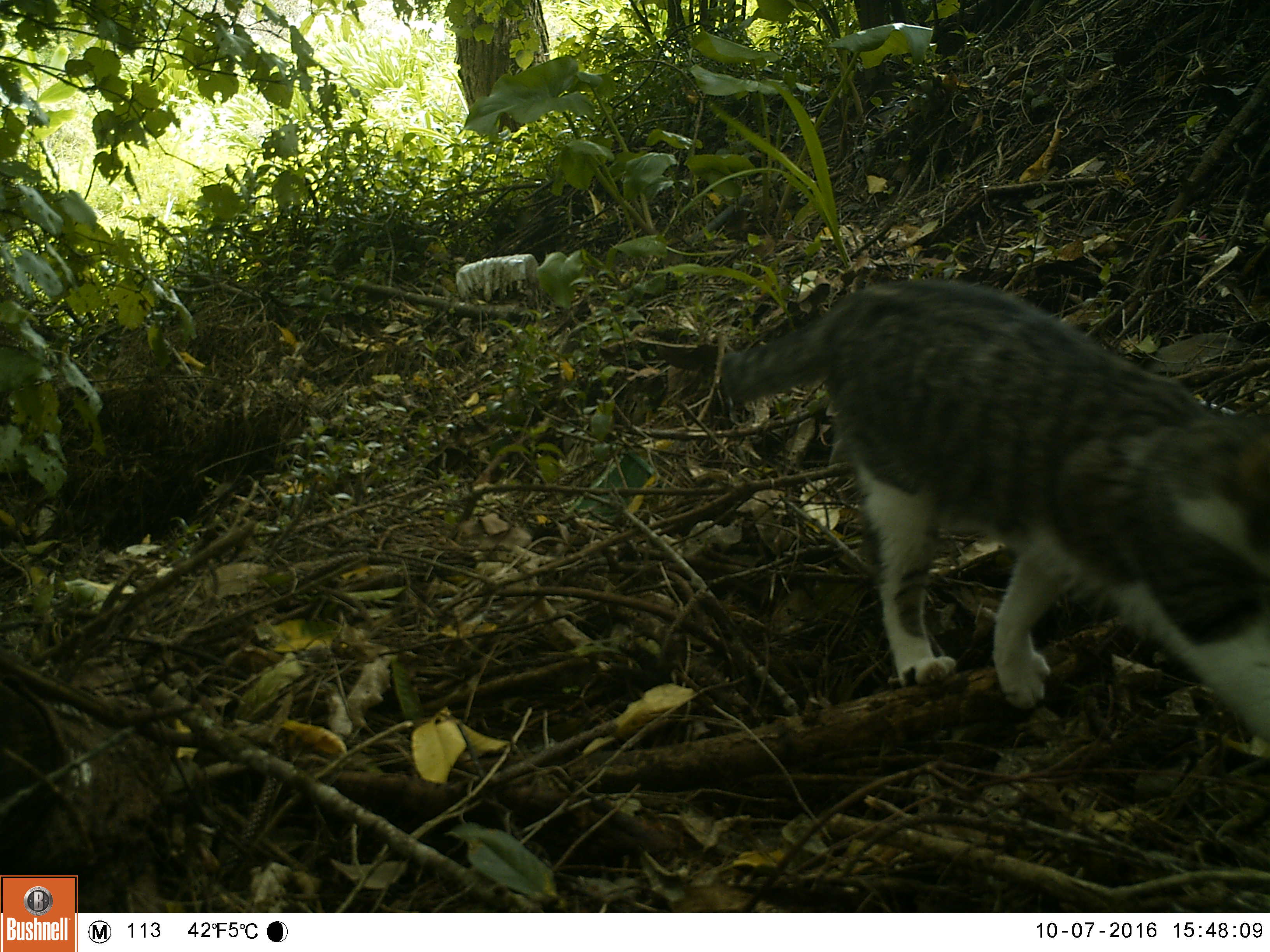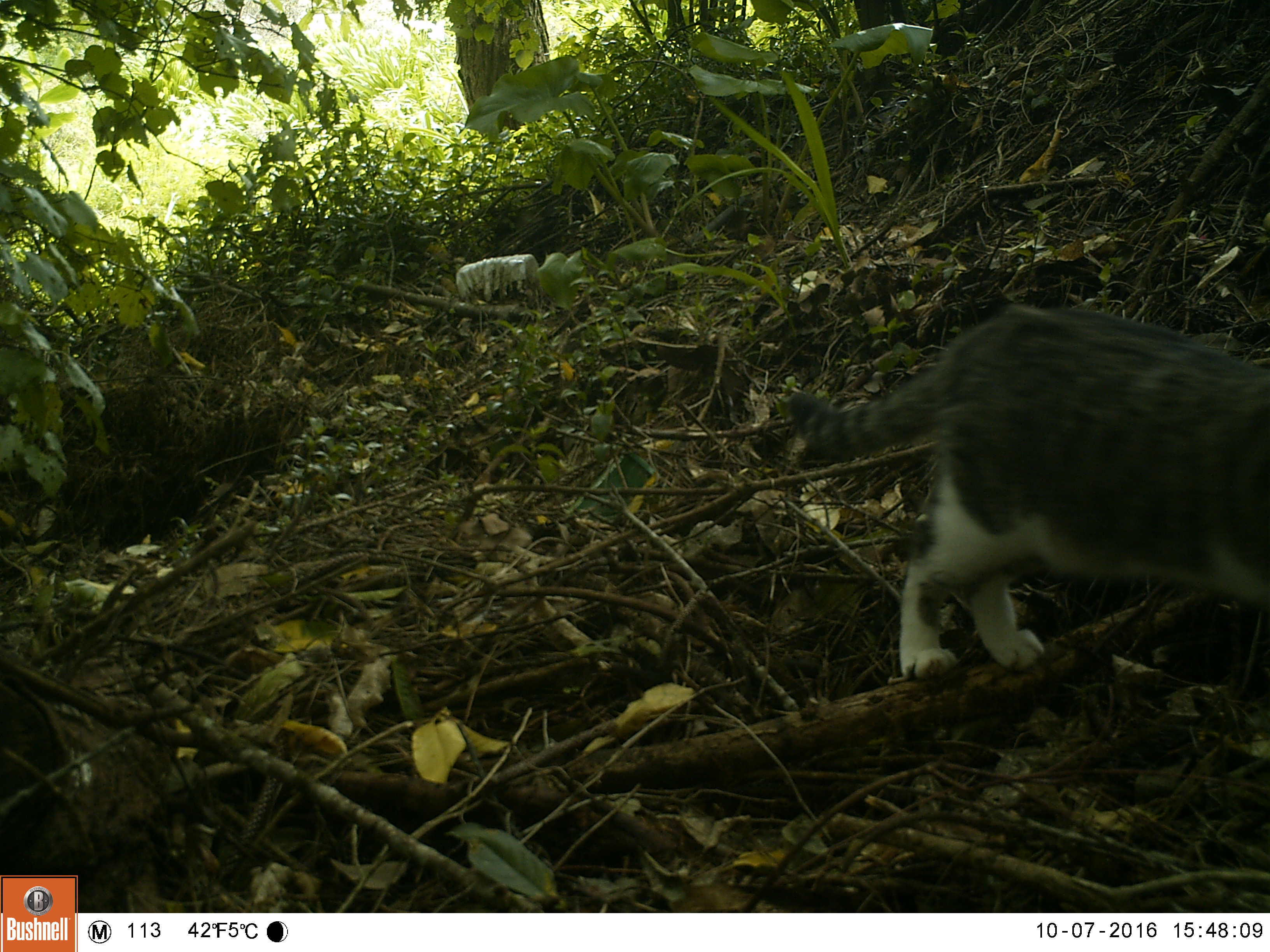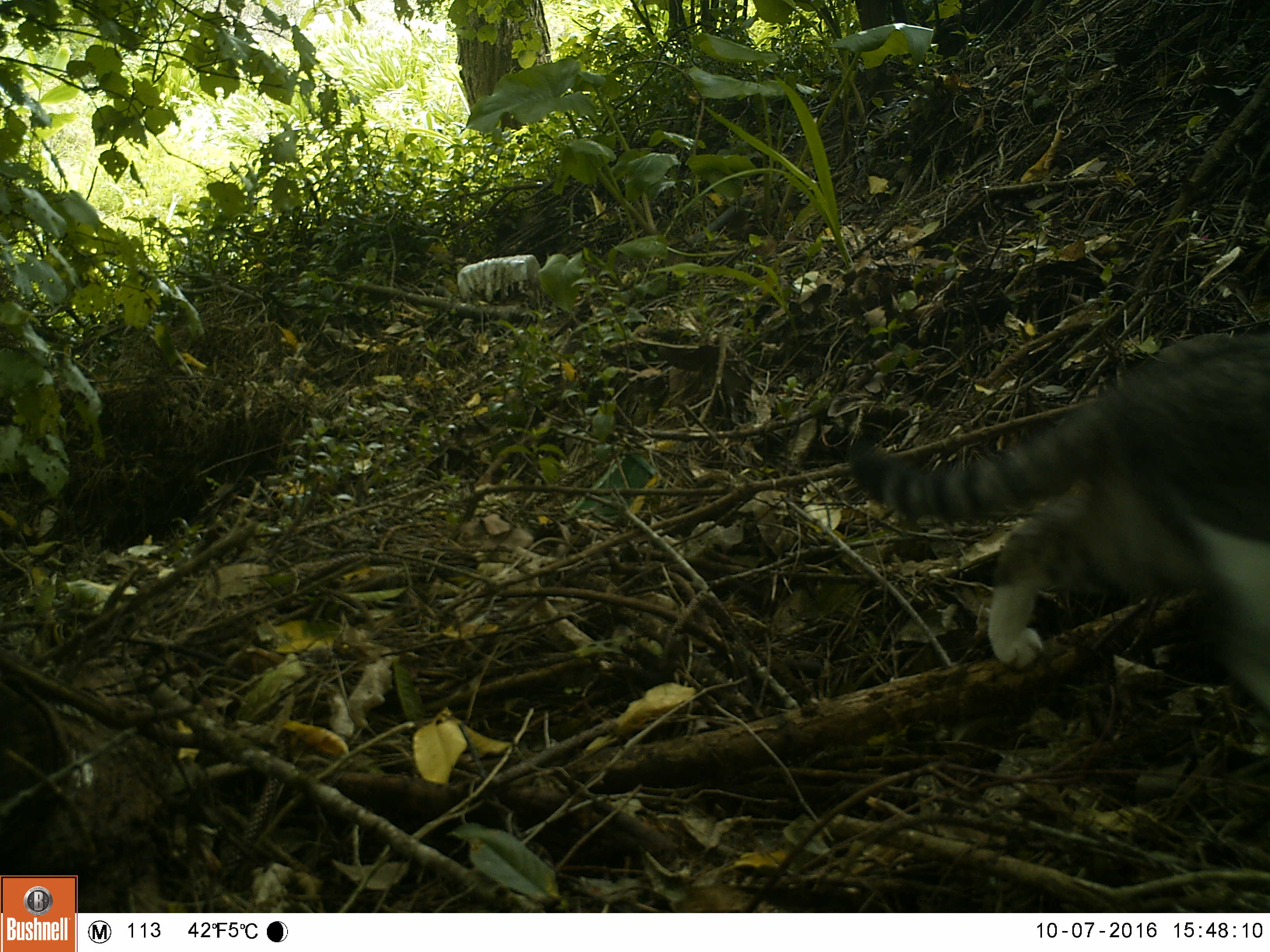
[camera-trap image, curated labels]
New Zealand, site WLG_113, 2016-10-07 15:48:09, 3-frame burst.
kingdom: Animalia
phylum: Chordata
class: Mammalia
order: Carnivora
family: Felidae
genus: Felis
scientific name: Felis catus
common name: domestic cat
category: cat